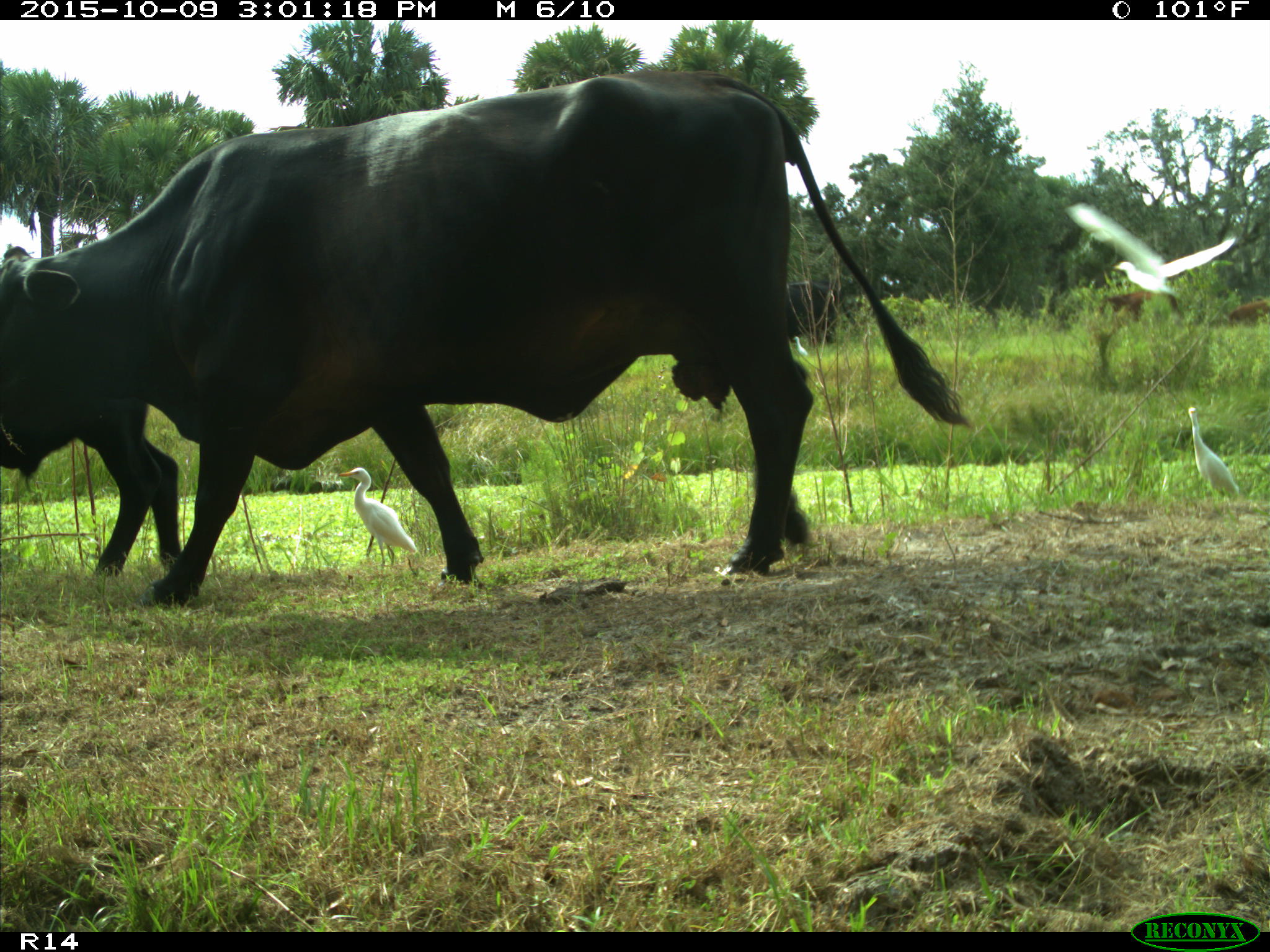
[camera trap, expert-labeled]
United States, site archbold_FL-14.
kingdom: Animalia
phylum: Chordata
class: Mammalia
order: Artiodactyla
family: Bovidae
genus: Bos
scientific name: Bos taurus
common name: domestic cow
Bos taurus (domestic cow).